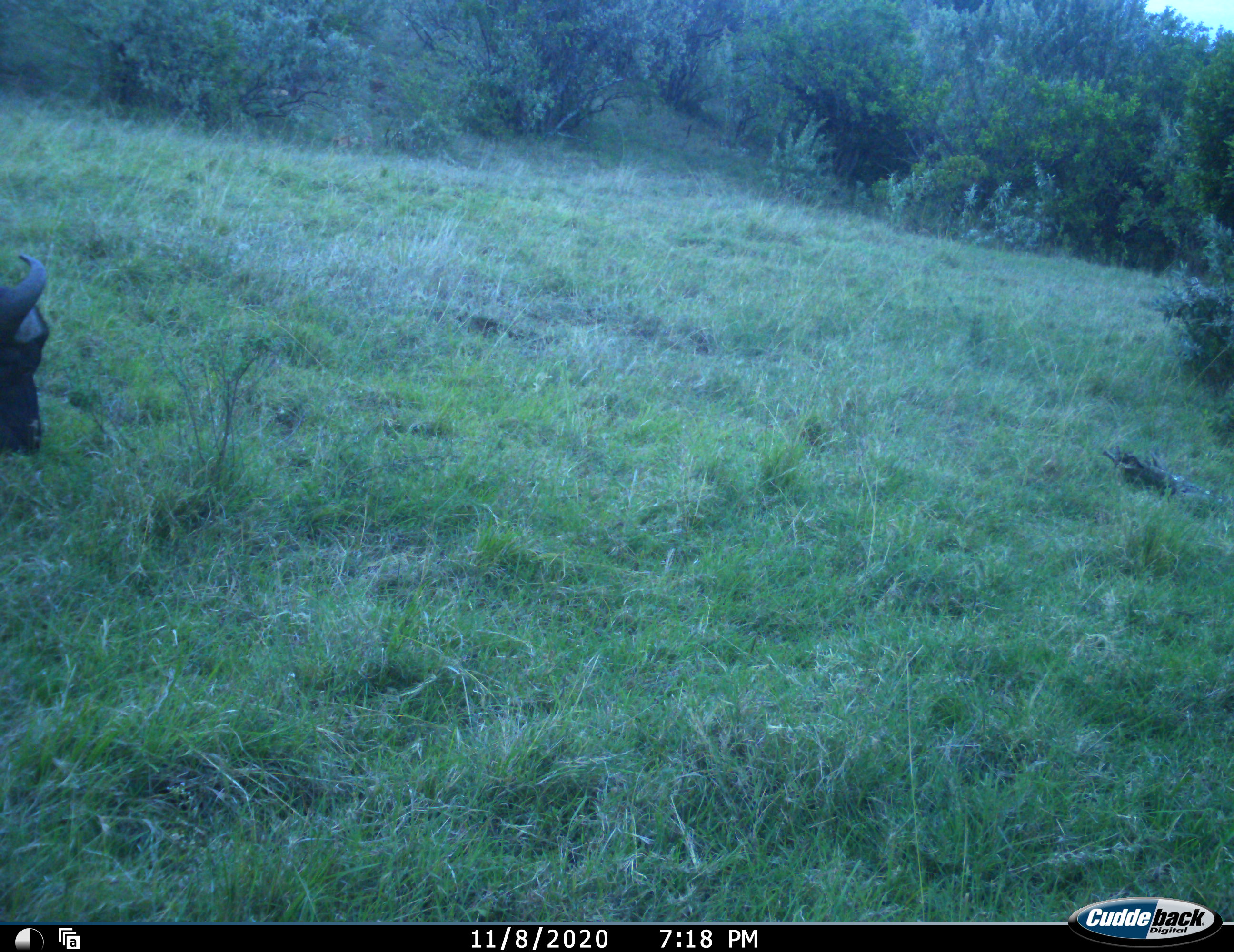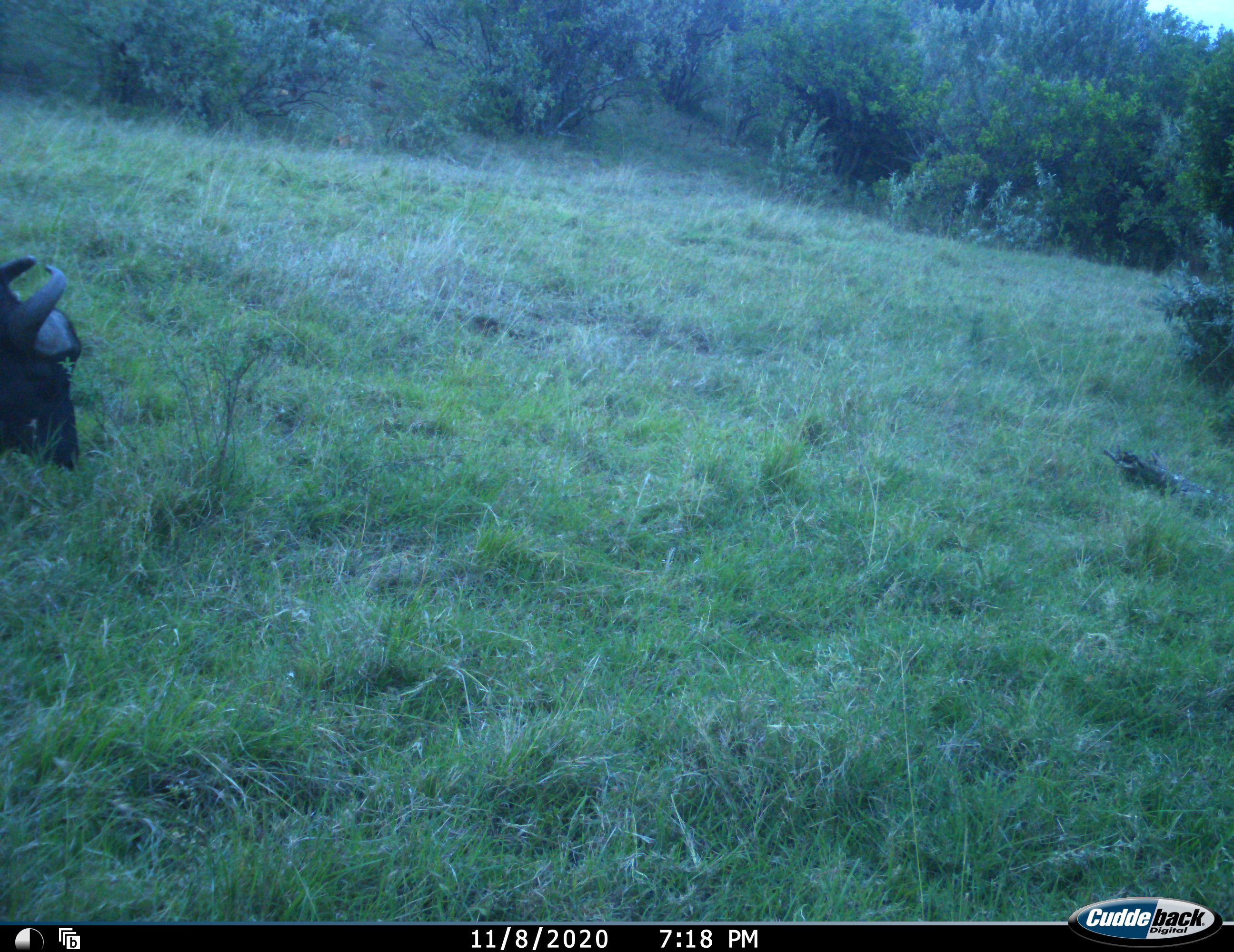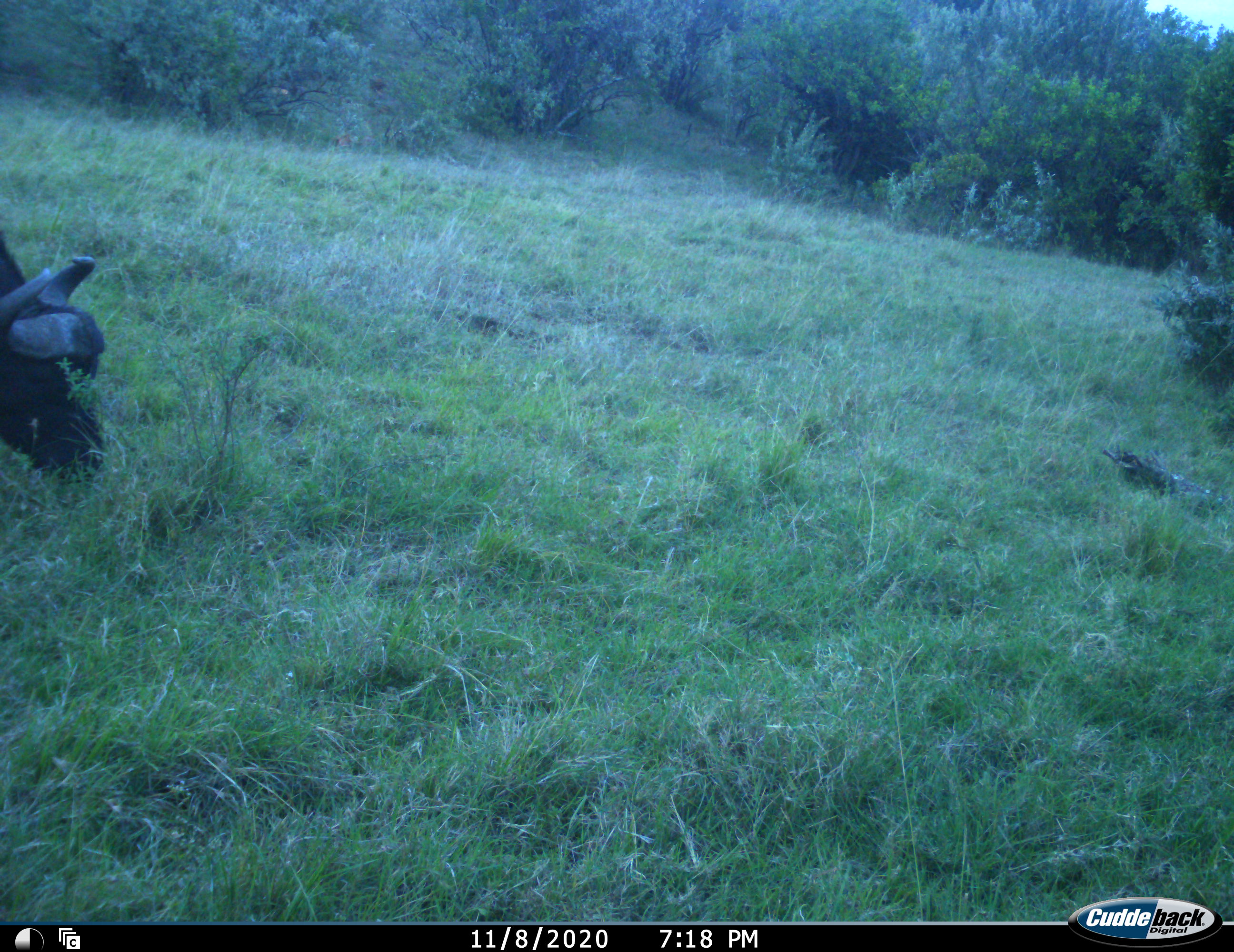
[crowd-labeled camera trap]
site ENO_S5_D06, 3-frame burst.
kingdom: Animalia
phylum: Chordata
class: Mammalia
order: Artiodactyla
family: Bovidae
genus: Syncerus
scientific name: Syncerus caffer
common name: african buffalo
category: buffalo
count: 1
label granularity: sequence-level